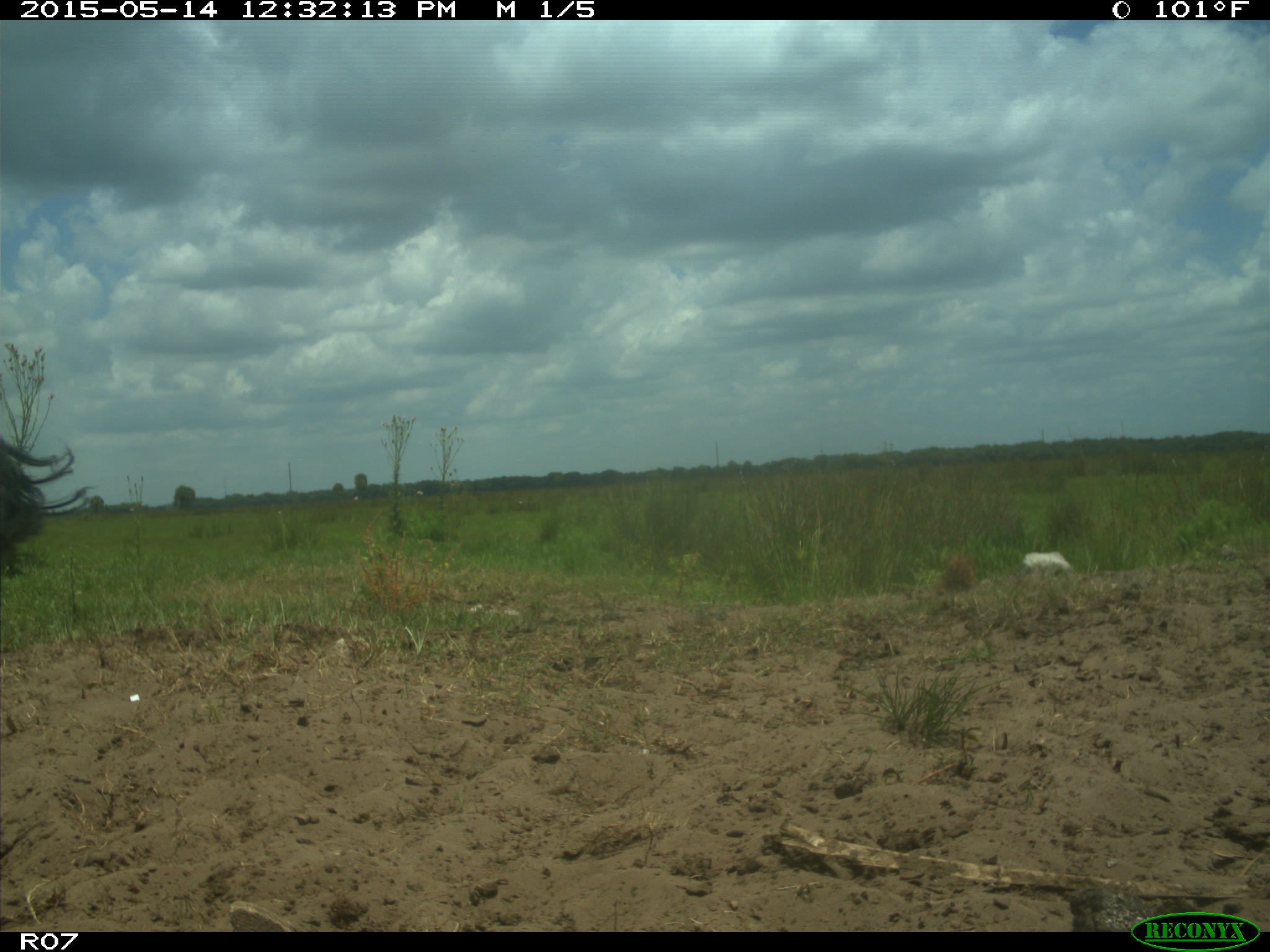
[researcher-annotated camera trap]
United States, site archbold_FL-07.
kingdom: Animalia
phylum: Chordata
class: Mammalia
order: Artiodactyla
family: Bovidae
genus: Bos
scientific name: Bos taurus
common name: domestic cow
Bos taurus (domestic cow).